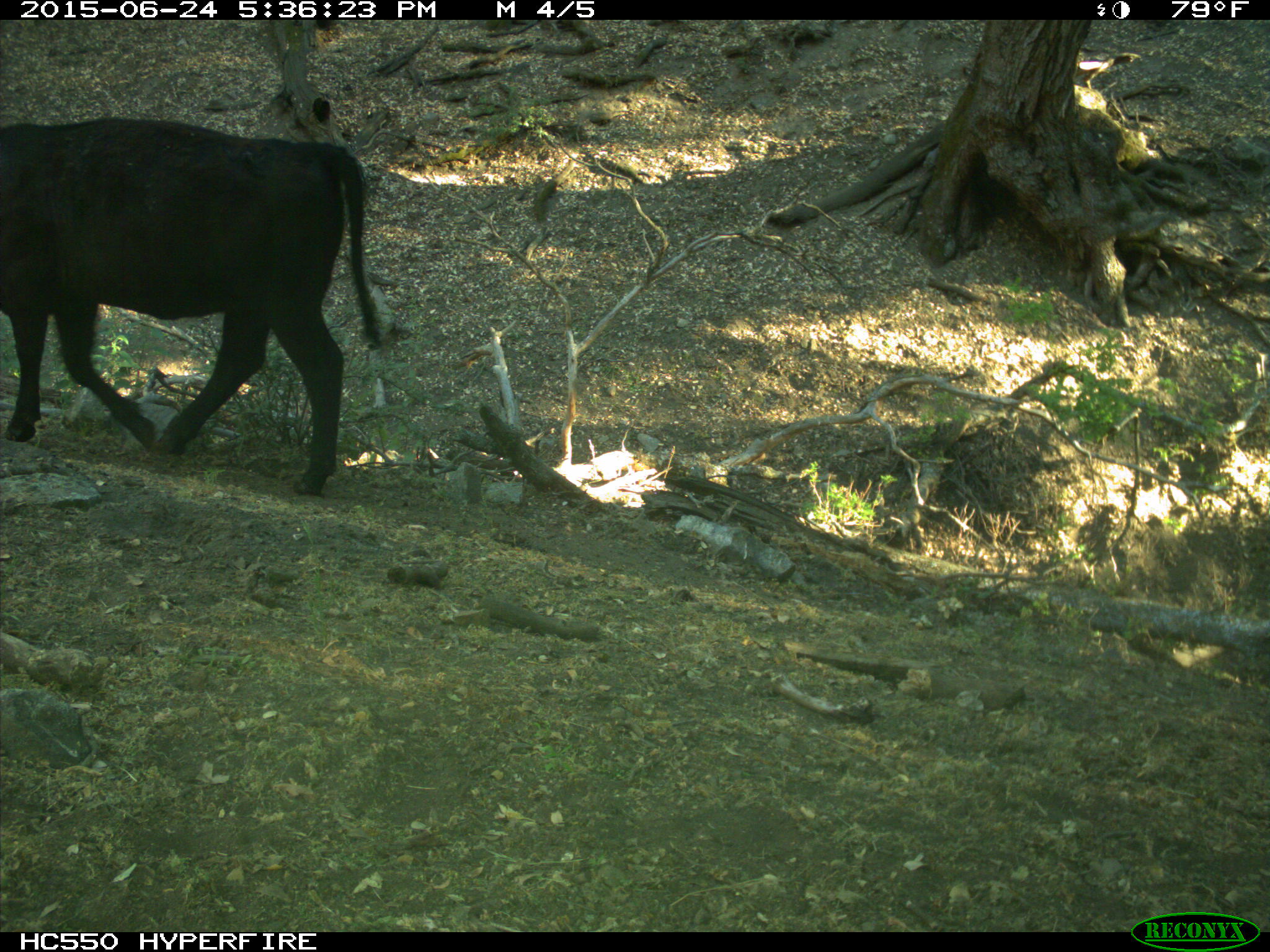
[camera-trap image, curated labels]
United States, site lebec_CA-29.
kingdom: Animalia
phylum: Chordata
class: Mammalia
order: Artiodactyla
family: Bovidae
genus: Bos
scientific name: Bos taurus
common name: domestic cow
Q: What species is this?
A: Bos taurus (domestic cow).